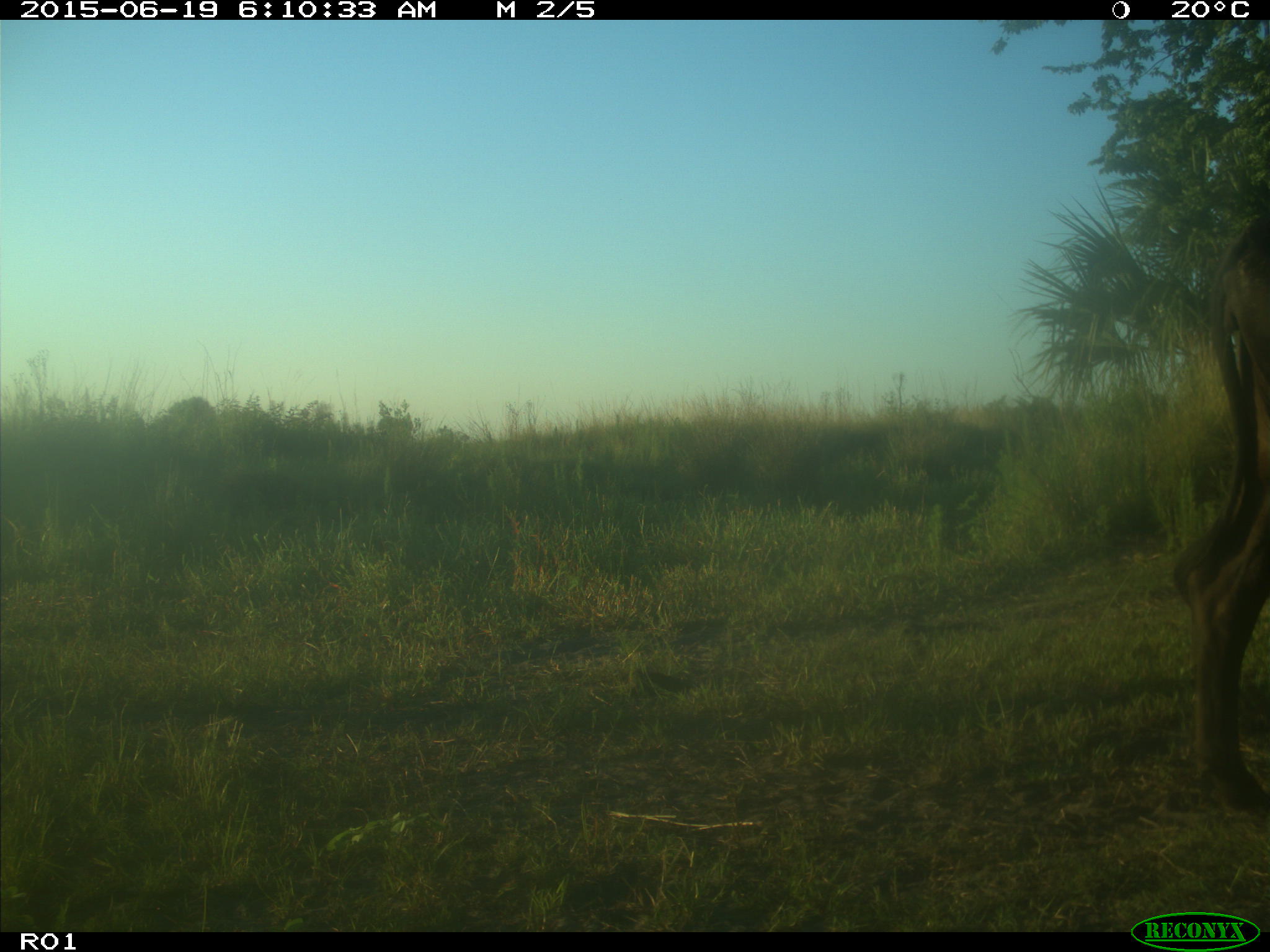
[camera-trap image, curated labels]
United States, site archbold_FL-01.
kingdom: Animalia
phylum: Chordata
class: Mammalia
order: Artiodactyla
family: Bovidae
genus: Bos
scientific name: Bos taurus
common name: domestic cow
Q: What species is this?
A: Bos taurus (domestic cow).